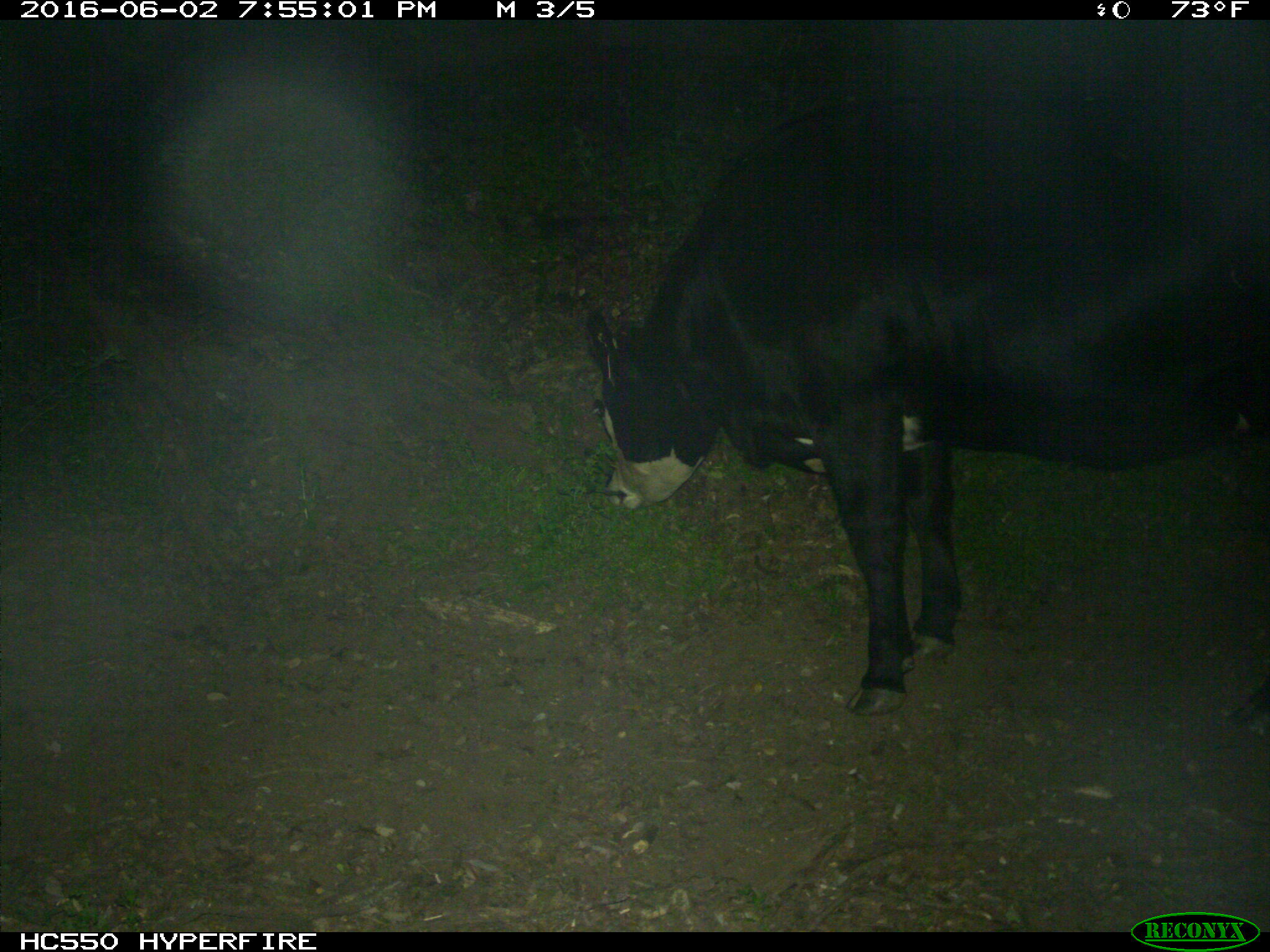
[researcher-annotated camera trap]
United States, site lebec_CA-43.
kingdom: Animalia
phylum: Chordata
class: Mammalia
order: Artiodactyla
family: Bovidae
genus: Bos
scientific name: Bos taurus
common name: domestic cow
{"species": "Bos taurus (domestic cow)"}